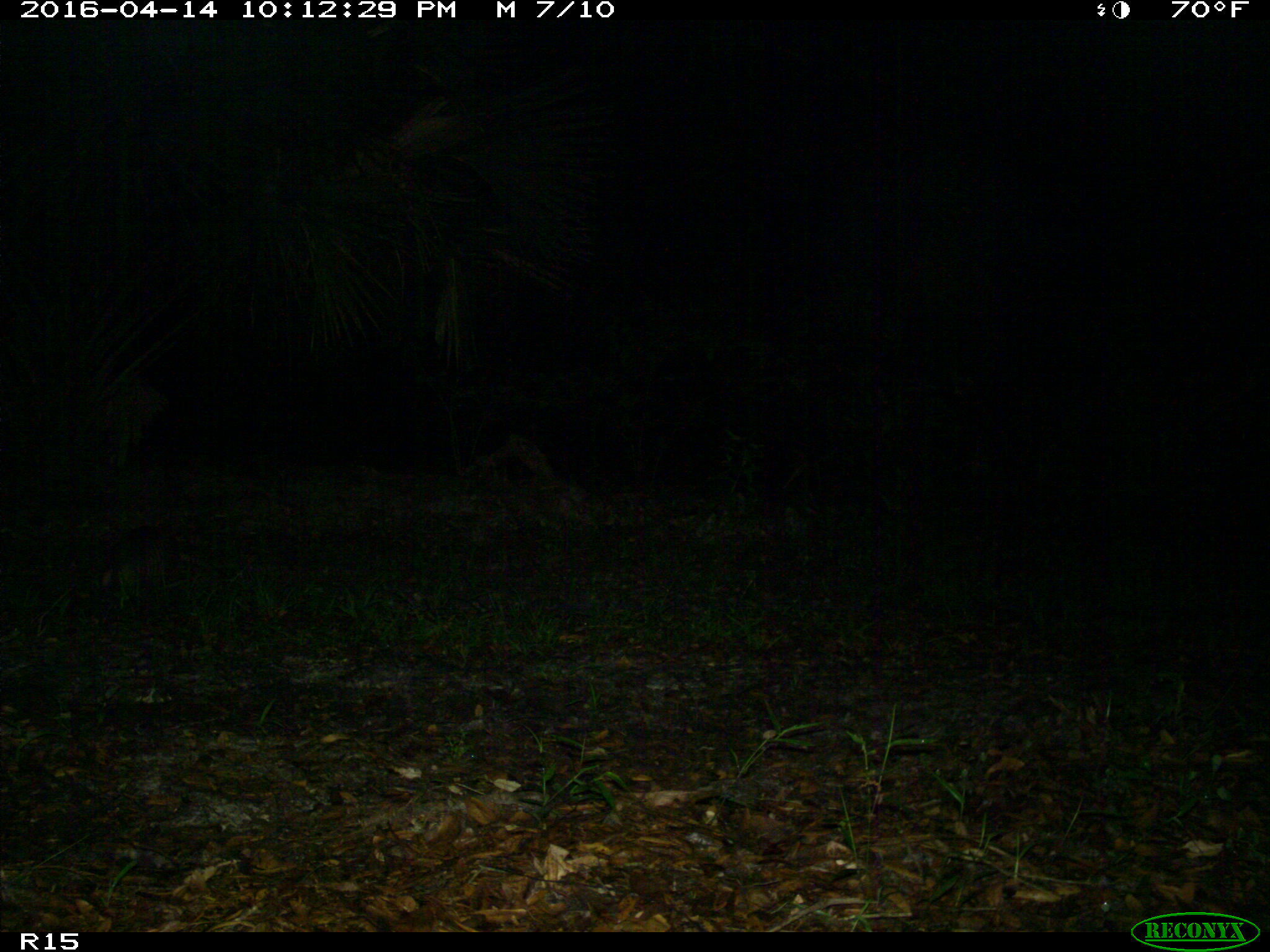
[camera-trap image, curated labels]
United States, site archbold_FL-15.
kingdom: Animalia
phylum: Chordata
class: Mammalia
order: Cingulata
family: Dasypodidae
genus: Dasypus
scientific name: Dasypus novemcinctus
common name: nine-banded armadillo